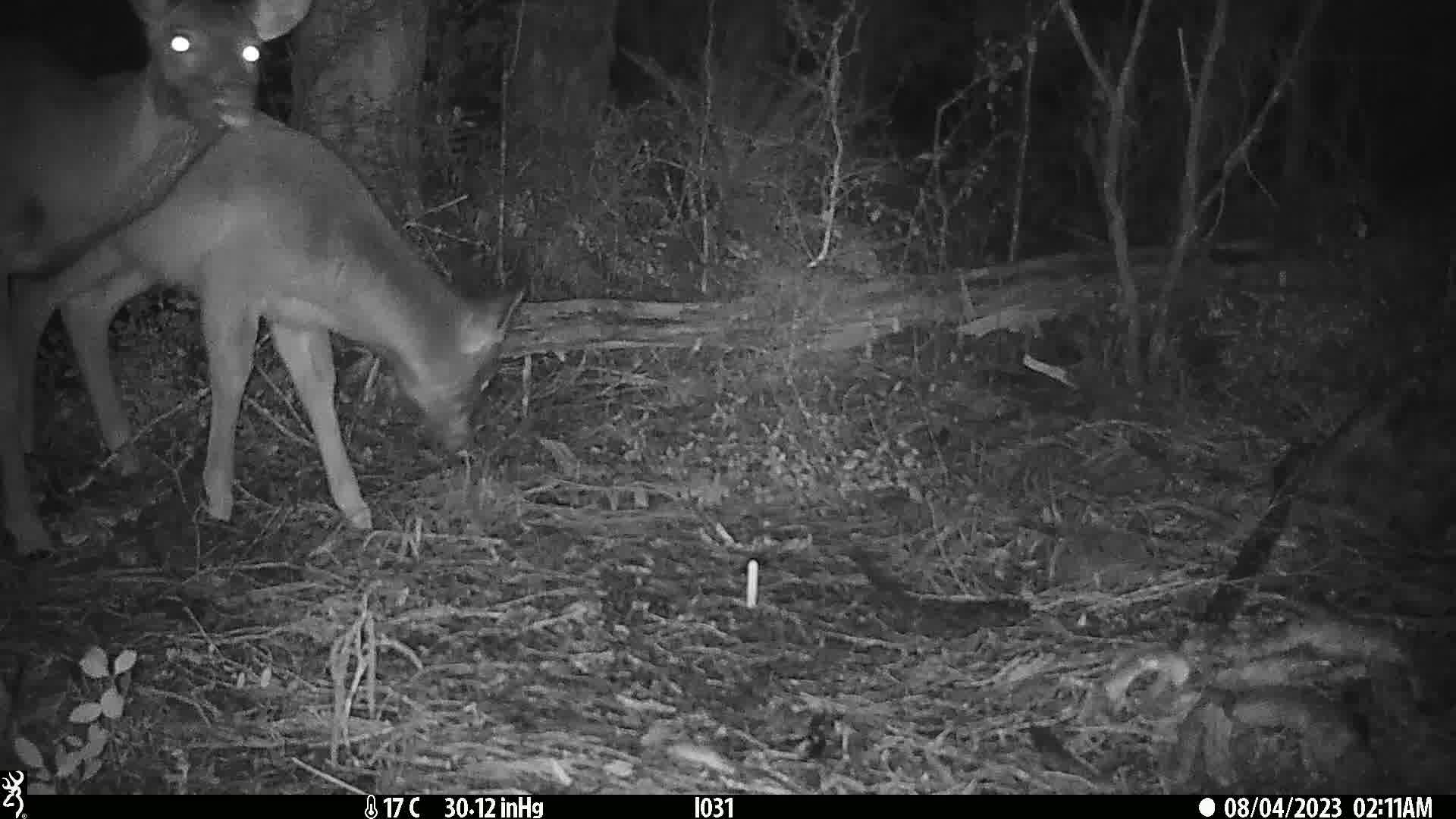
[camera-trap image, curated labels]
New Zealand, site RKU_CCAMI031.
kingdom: Animalia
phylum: Chordata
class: Mammalia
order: Artiodactyla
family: Cervidae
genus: Odocoileus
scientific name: Odocoileus virginianus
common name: white-tailed deer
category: white tailed deer